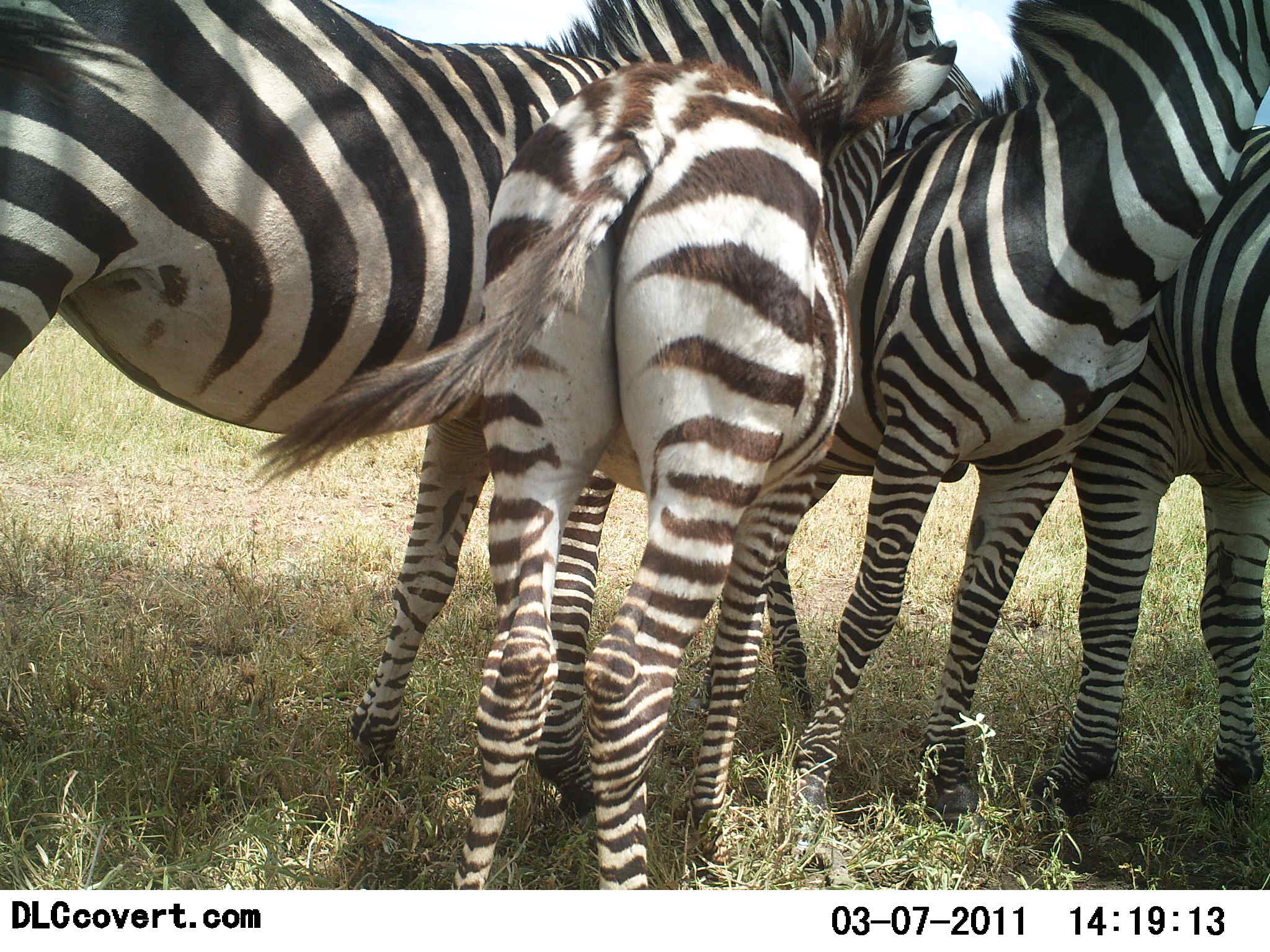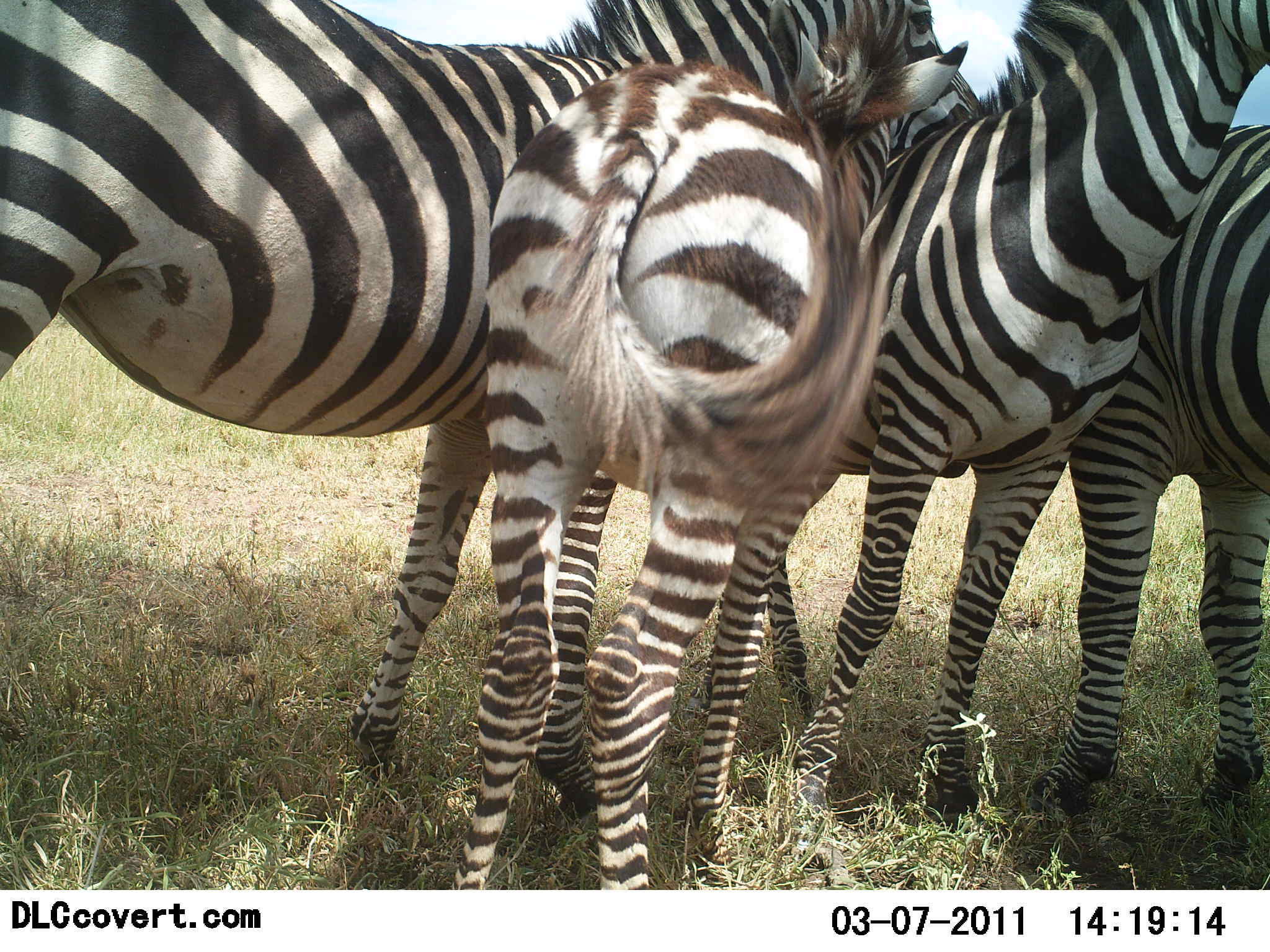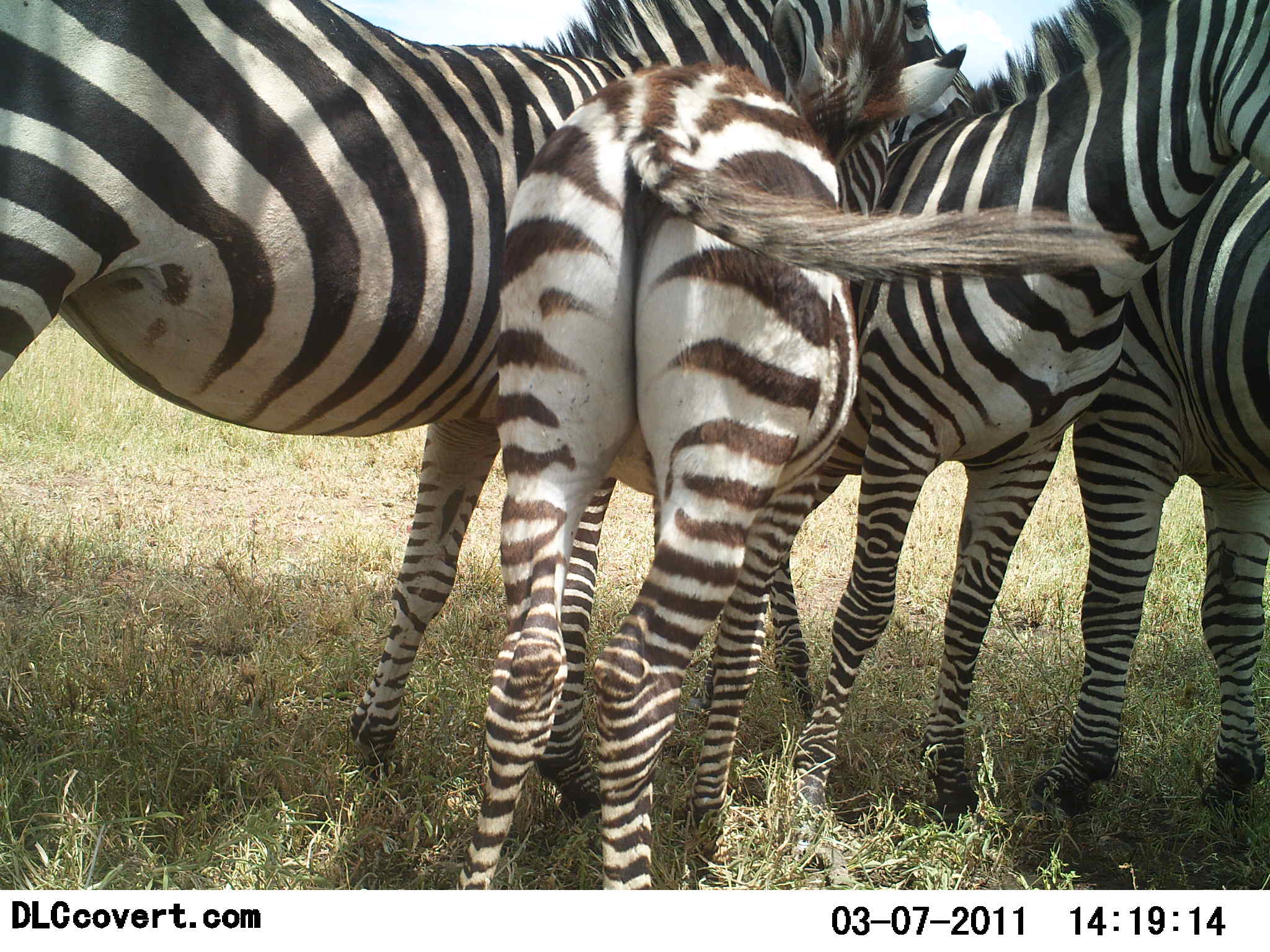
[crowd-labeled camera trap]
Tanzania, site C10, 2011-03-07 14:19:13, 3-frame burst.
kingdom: Animalia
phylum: Chordata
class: Mammalia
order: Perissodactyla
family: Equidae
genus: Equus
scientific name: Equus quagga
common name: plains zebra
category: zebra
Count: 4.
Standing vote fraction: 75%.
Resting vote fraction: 0%.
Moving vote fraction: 8%.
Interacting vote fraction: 50%.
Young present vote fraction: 58%.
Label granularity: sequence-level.